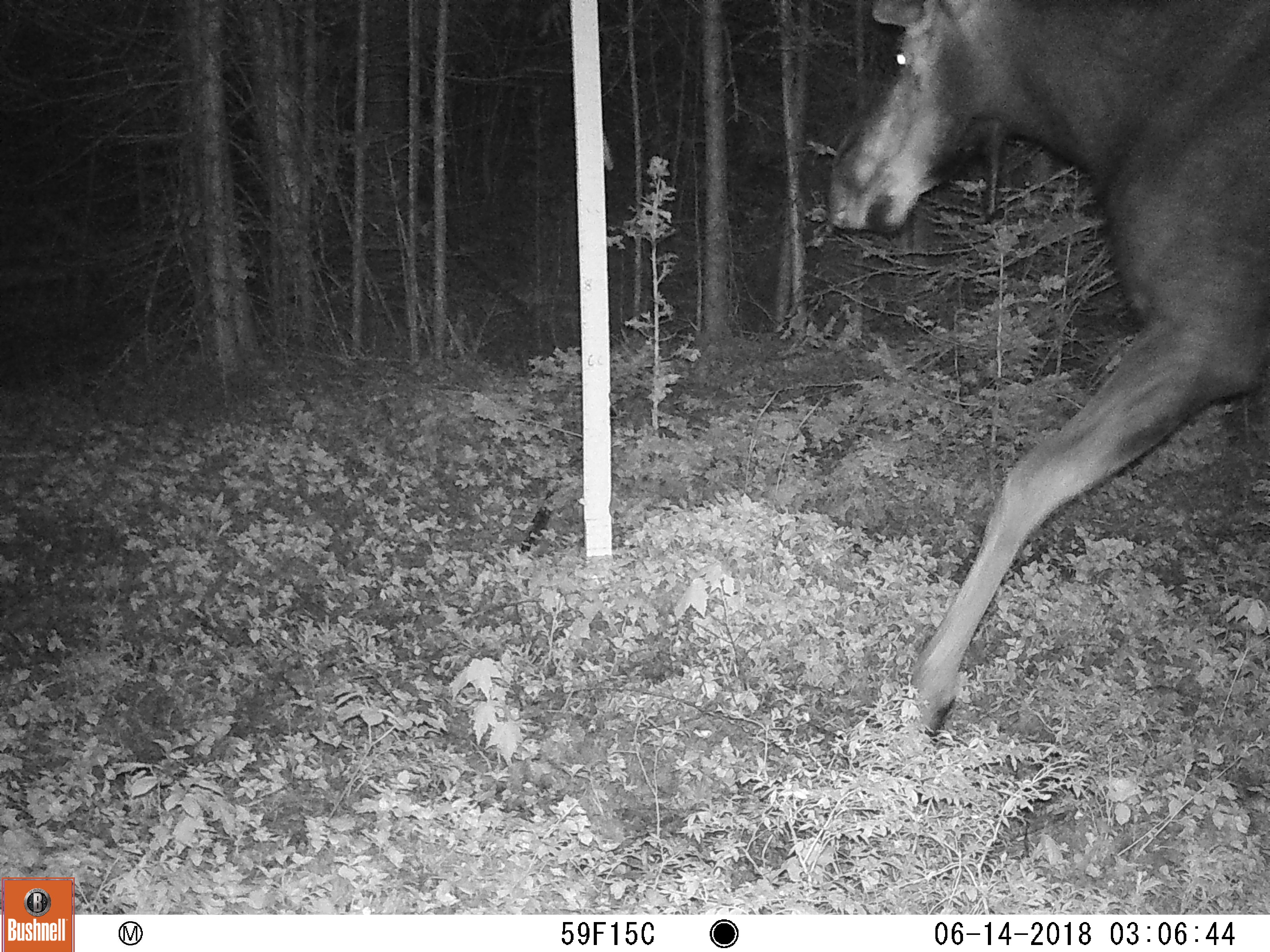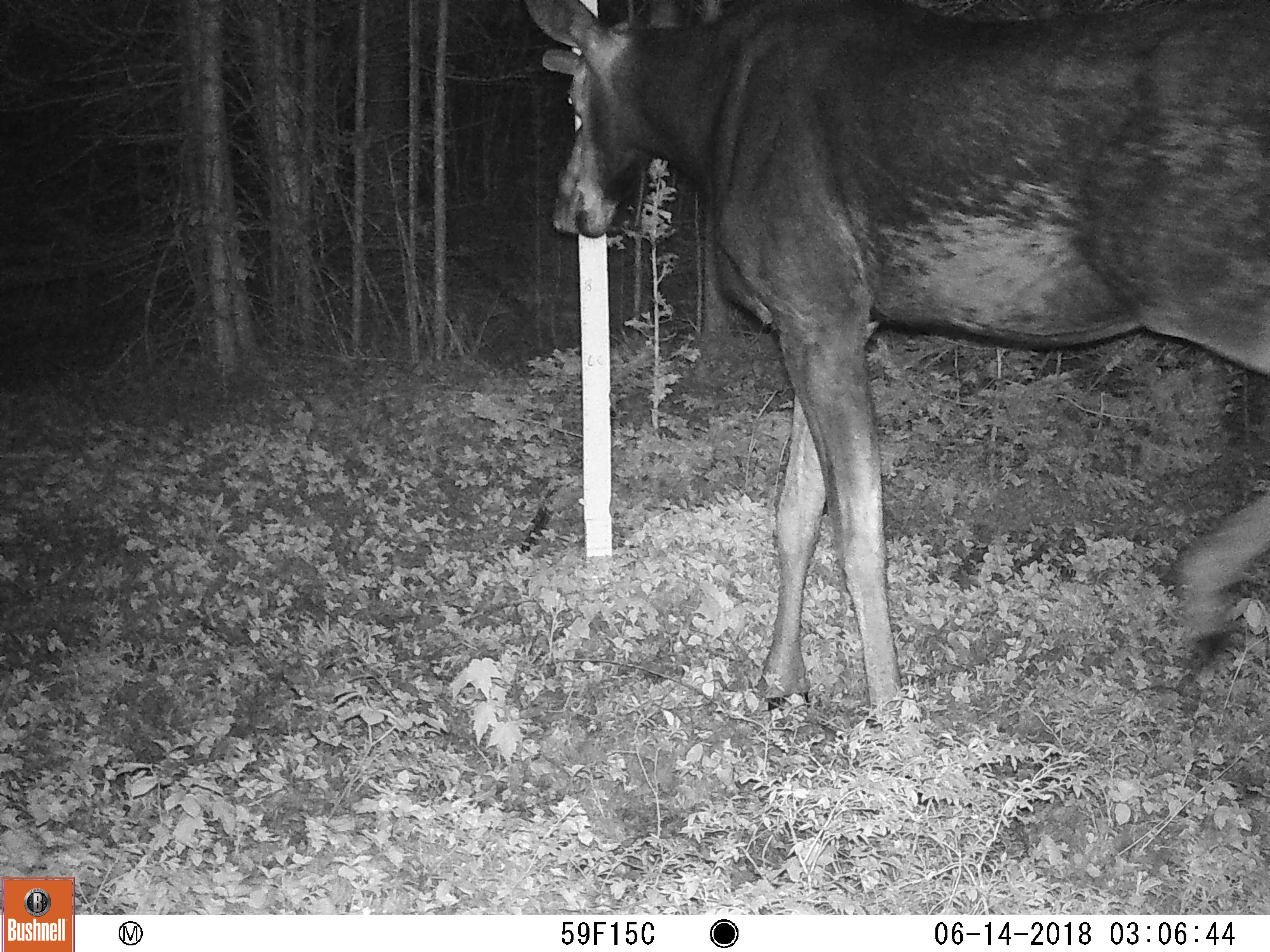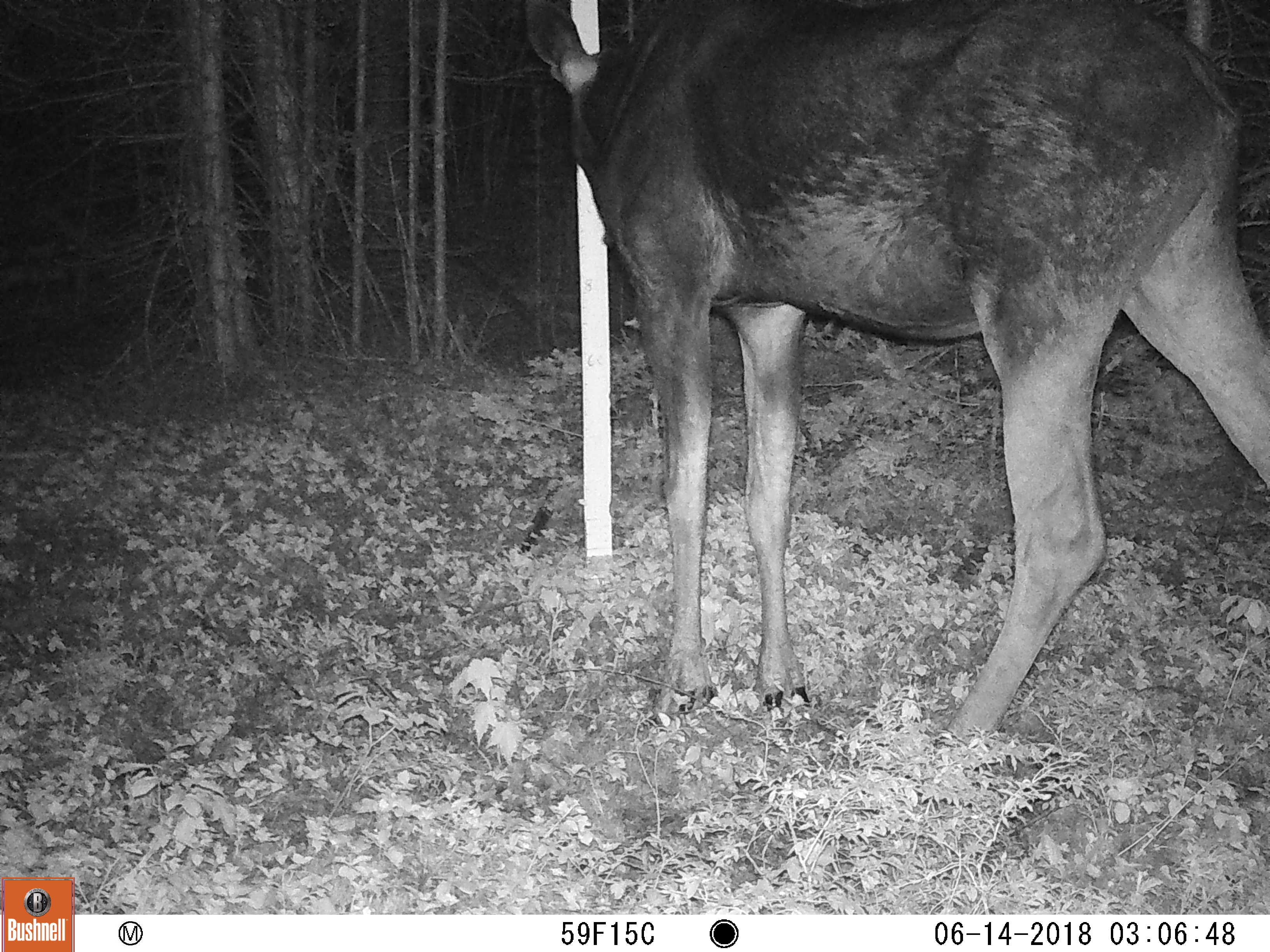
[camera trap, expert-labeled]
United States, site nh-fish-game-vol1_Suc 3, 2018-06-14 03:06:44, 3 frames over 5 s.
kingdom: Animalia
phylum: Chordata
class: Mammalia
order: Artiodactyla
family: Cervidae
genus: Alces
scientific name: Alces alces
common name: moose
Moose (Alces alces).